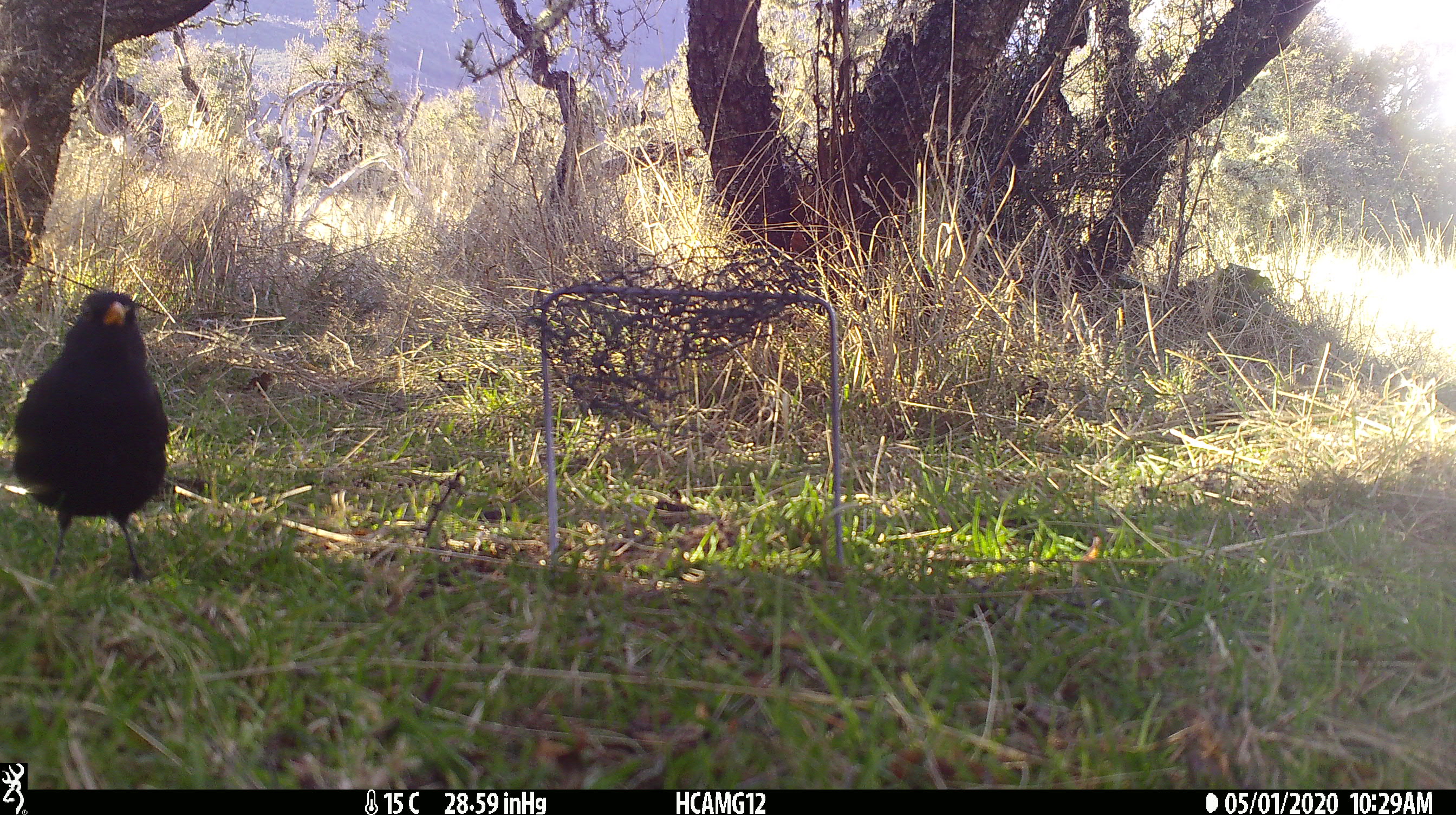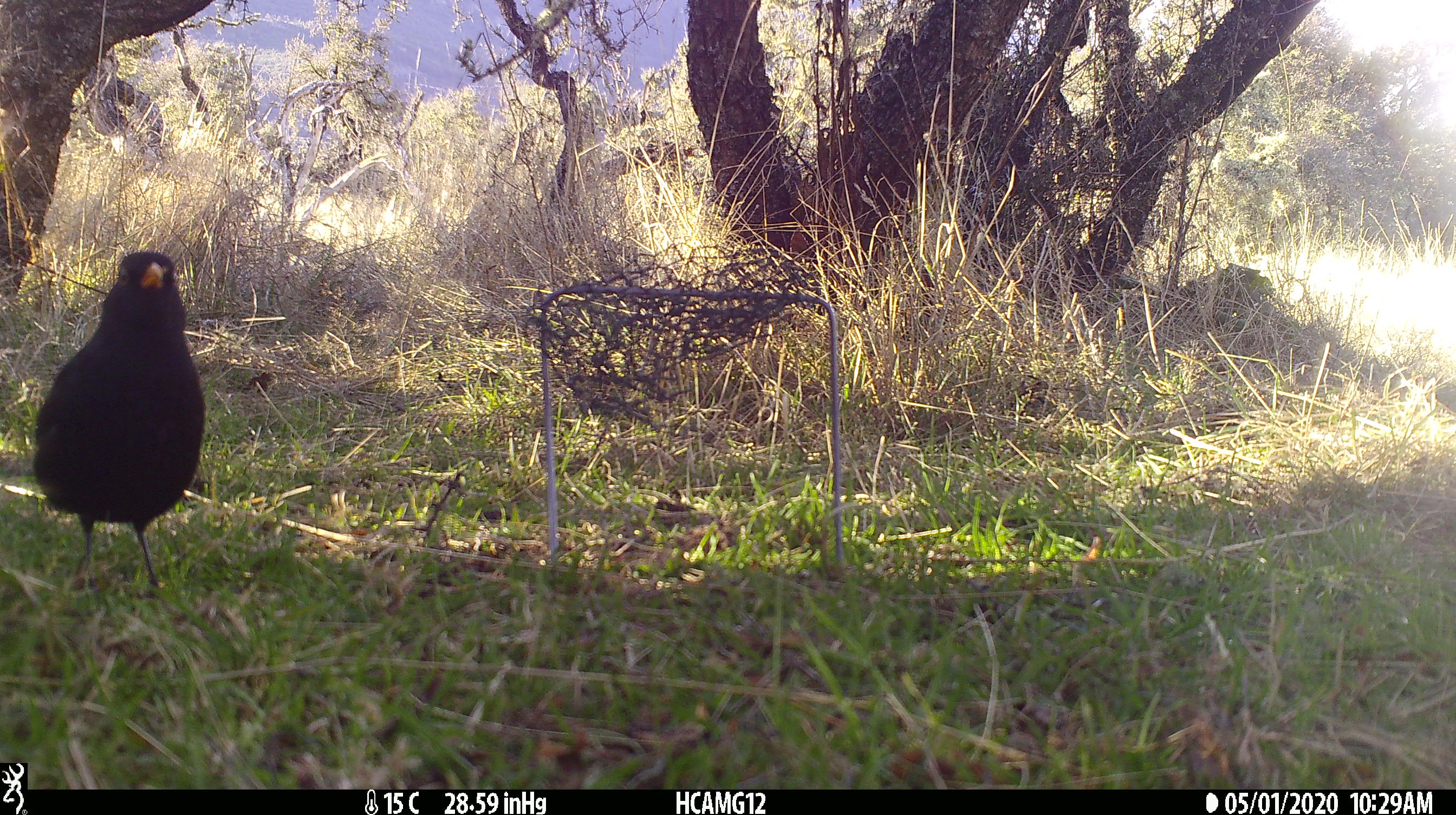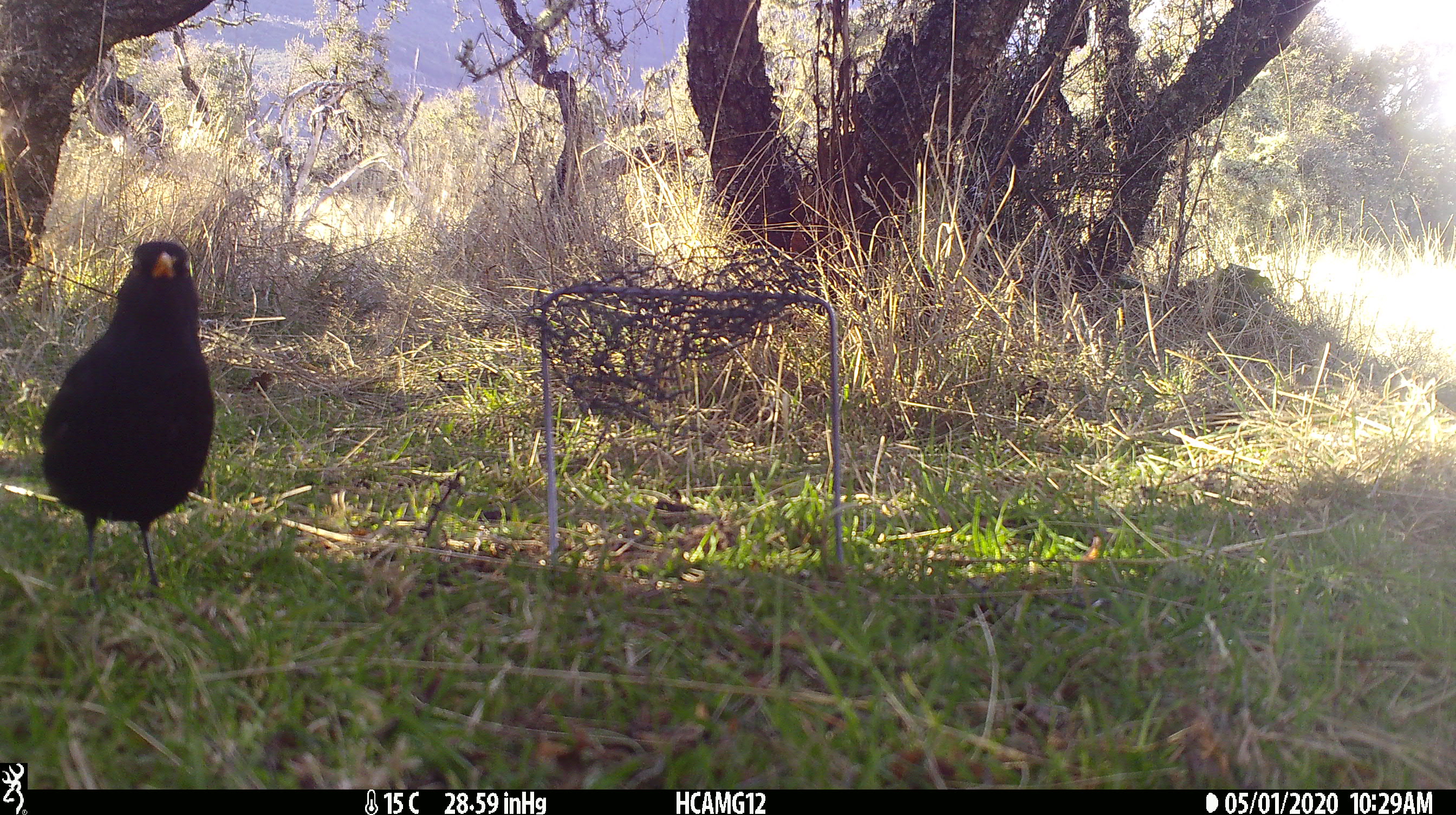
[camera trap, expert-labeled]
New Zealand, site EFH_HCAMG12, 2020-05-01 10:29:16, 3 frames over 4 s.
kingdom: Animalia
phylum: Chordata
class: Aves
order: Passeriformes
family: Turdidae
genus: Turdus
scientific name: Turdus merula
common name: eurasian blackbird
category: blackbird